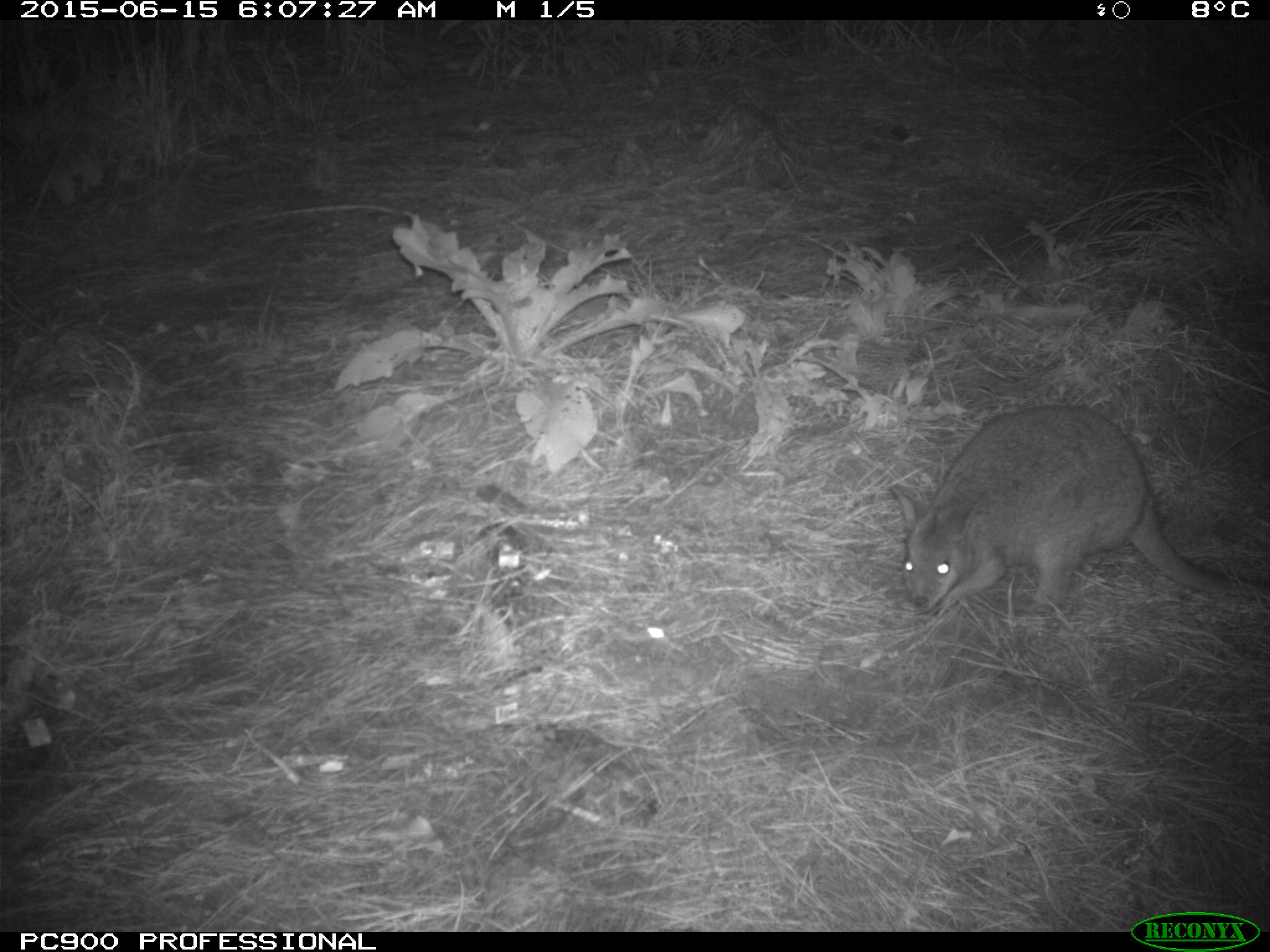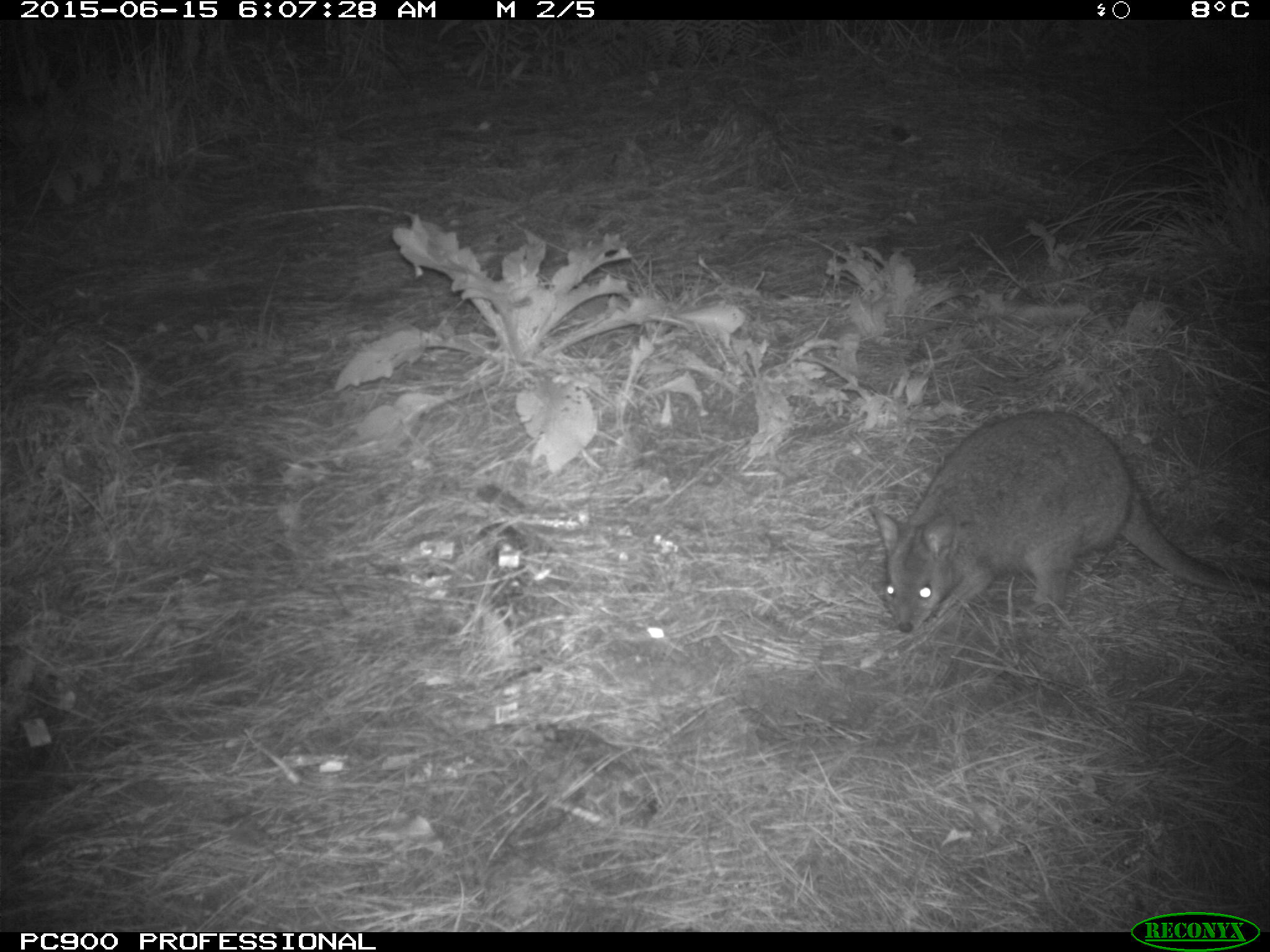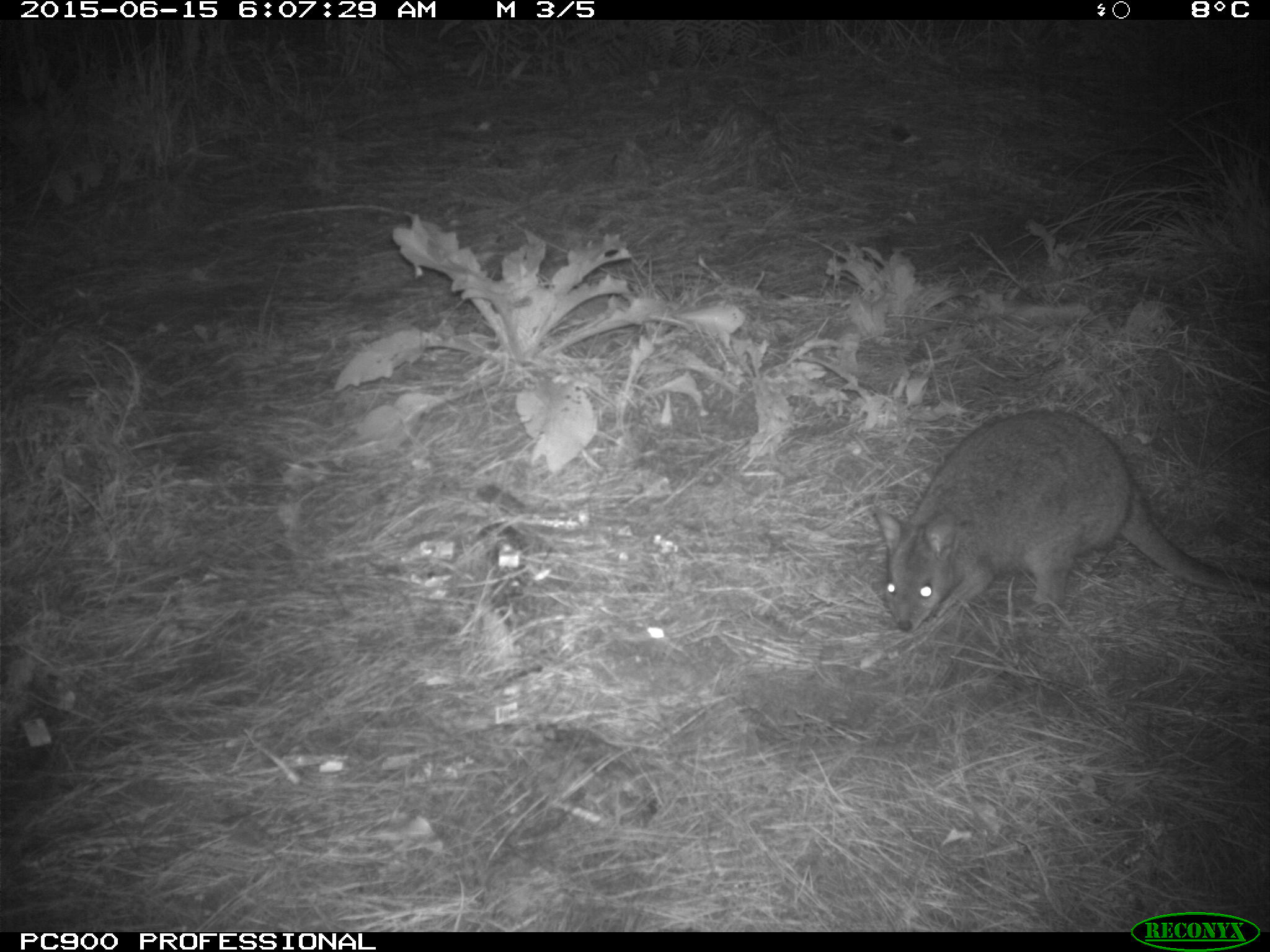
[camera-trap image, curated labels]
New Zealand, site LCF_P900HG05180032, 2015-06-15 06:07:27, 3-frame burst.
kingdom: Animalia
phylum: Chordata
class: Mammalia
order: Diprotodontia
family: Macropodidae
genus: Notamacropus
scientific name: Notamacropus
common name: wallaby